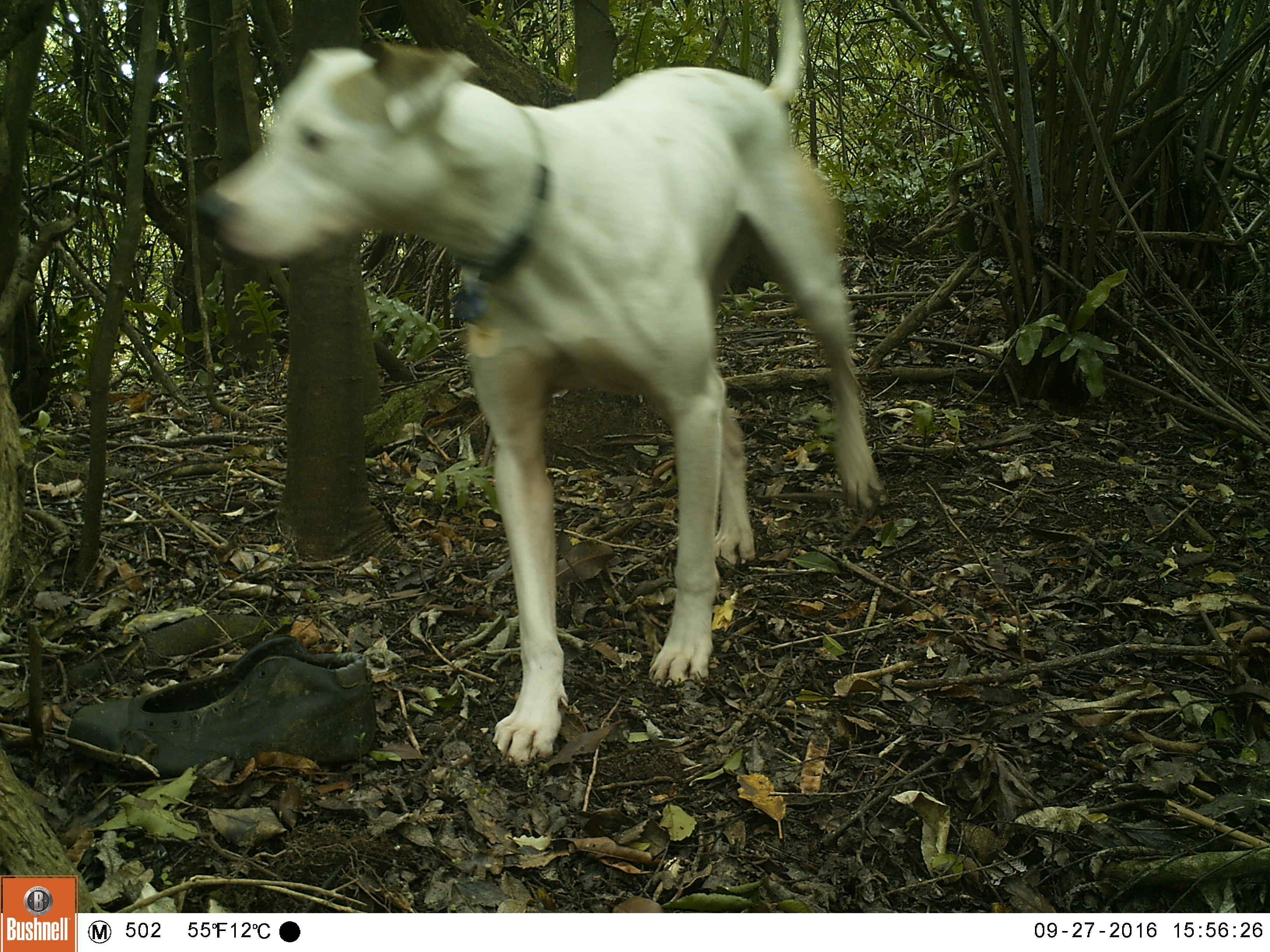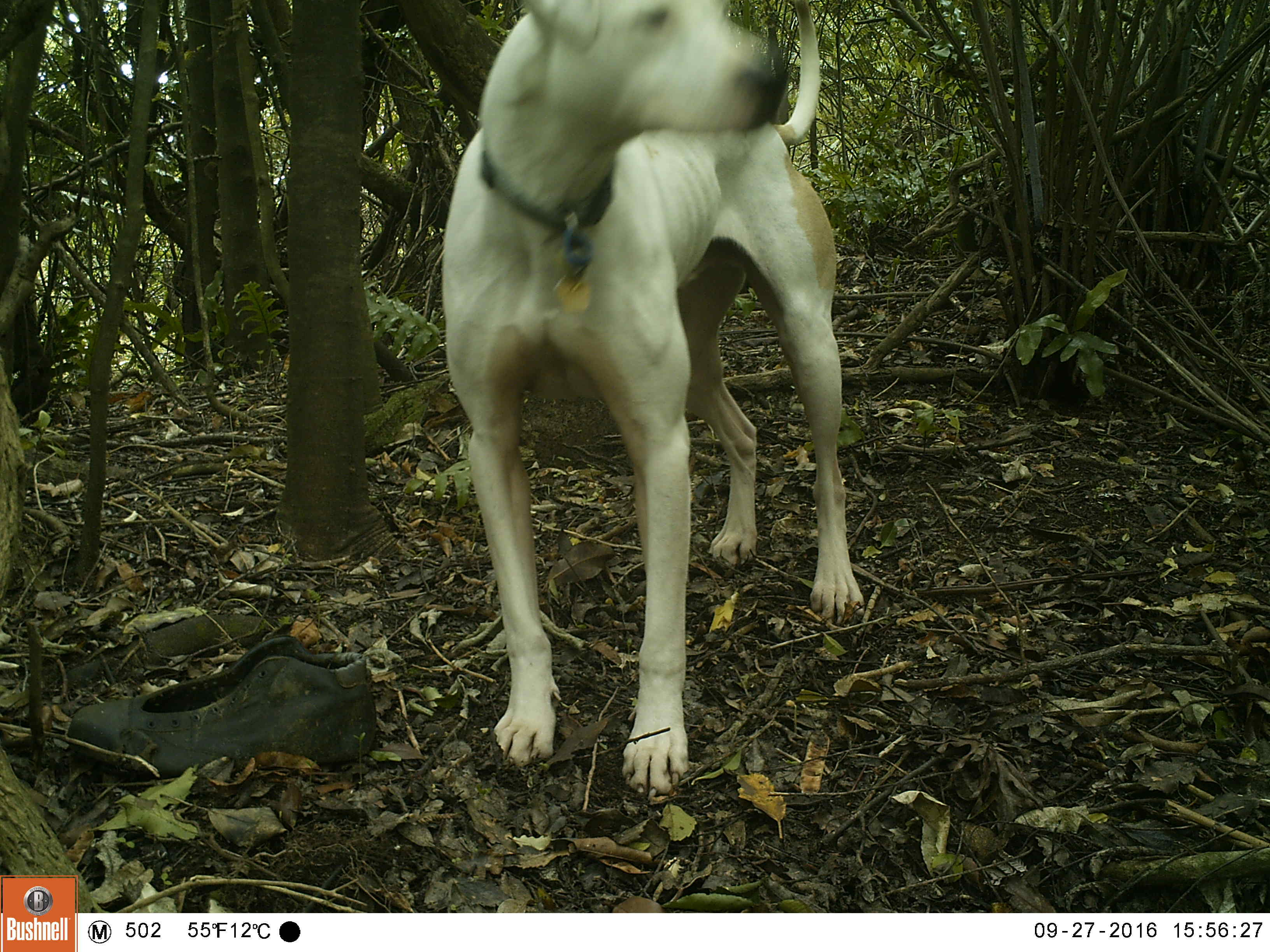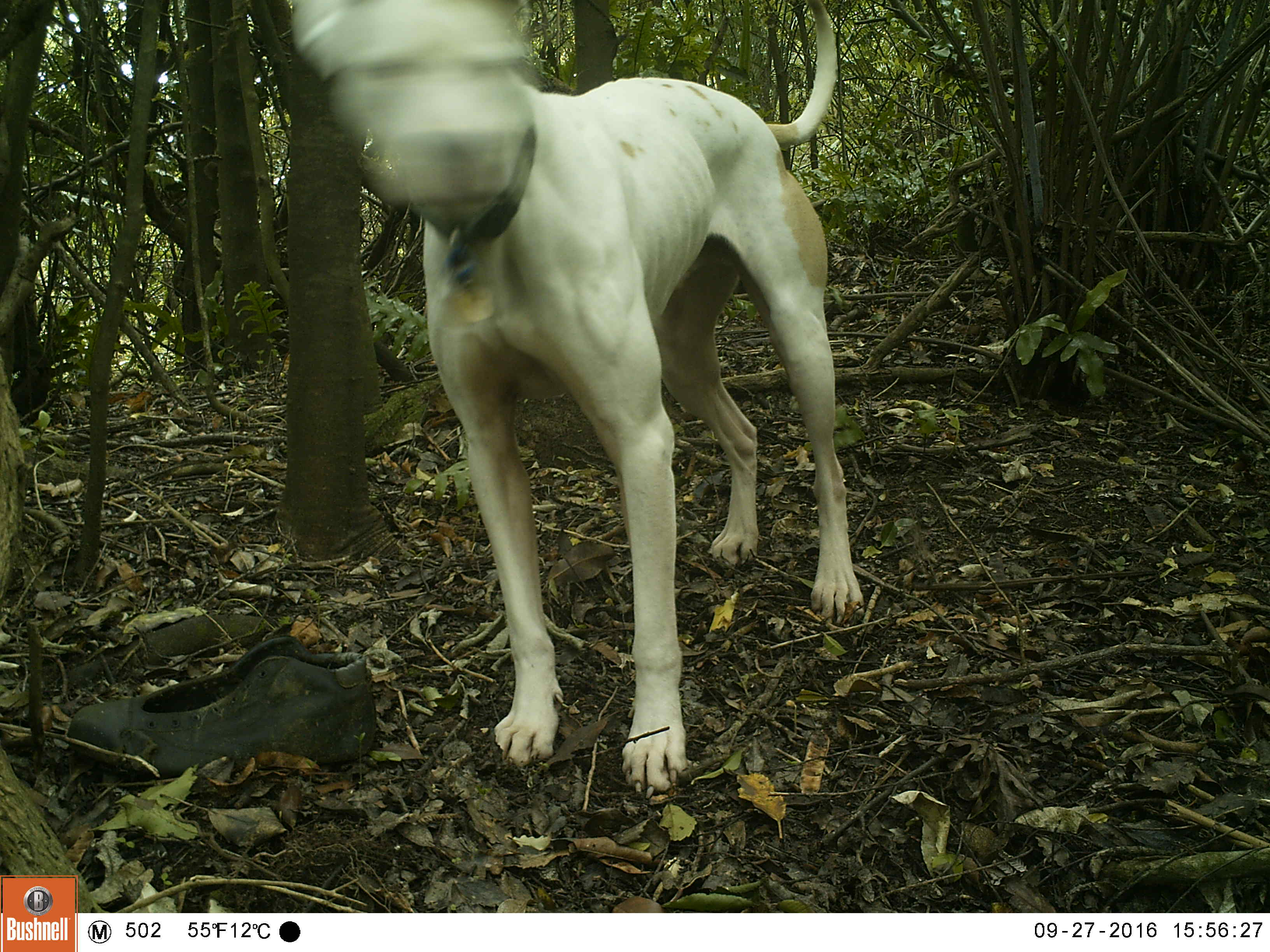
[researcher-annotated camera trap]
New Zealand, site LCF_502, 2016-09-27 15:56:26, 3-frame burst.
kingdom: Animalia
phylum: Chordata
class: Mammalia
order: Carnivora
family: Canidae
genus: Canis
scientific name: Canis familiaris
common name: domestic dog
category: dog